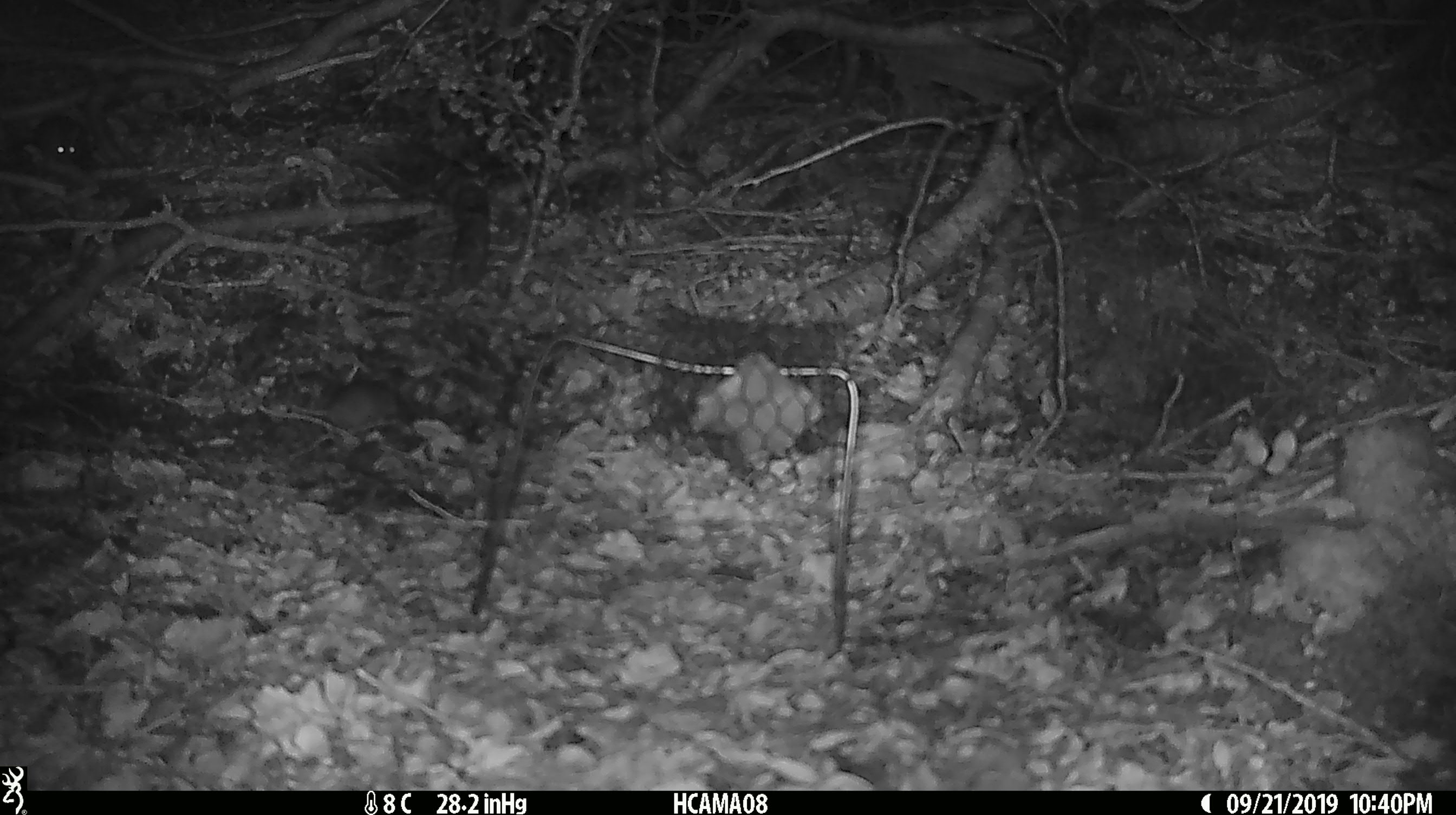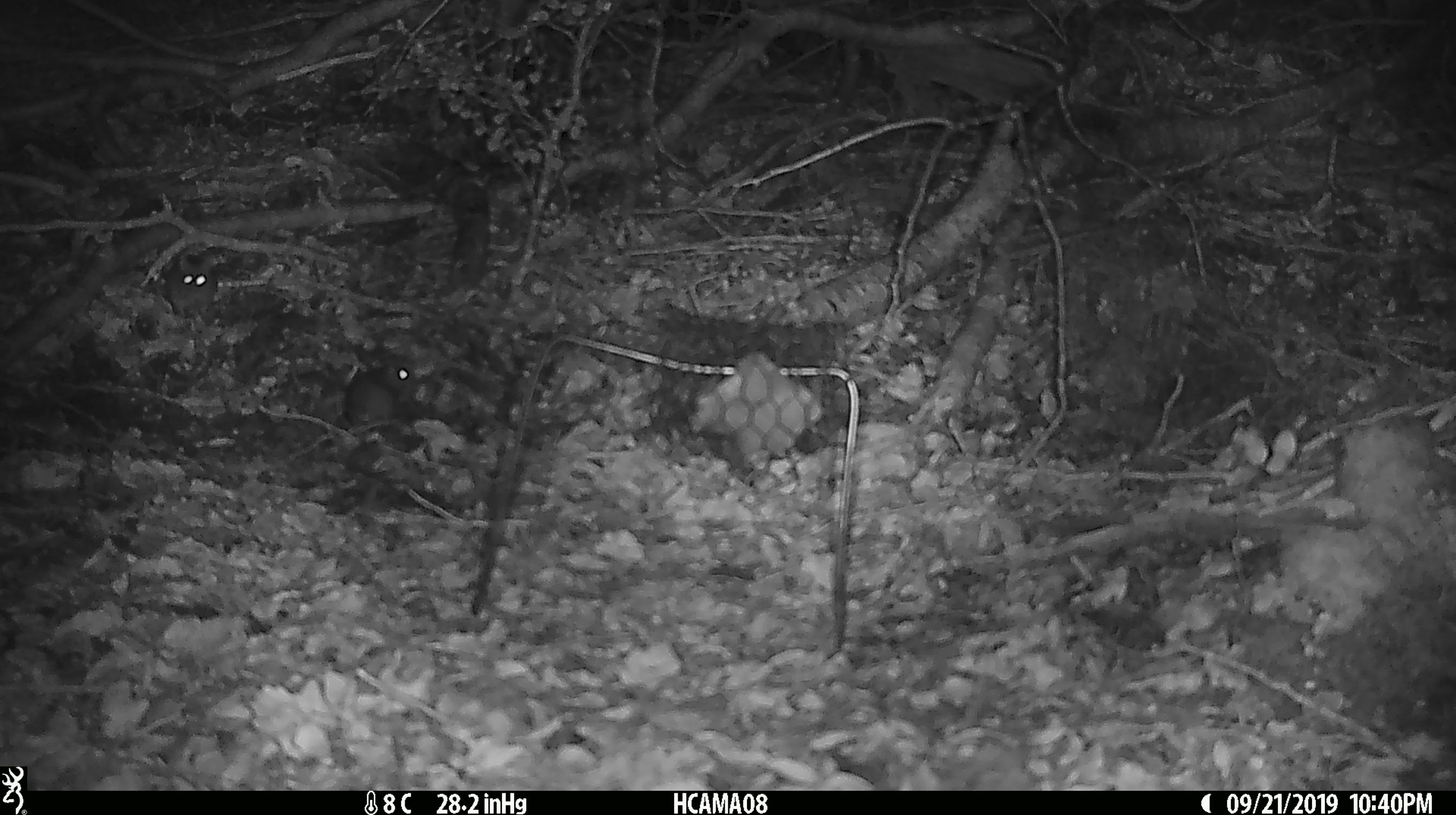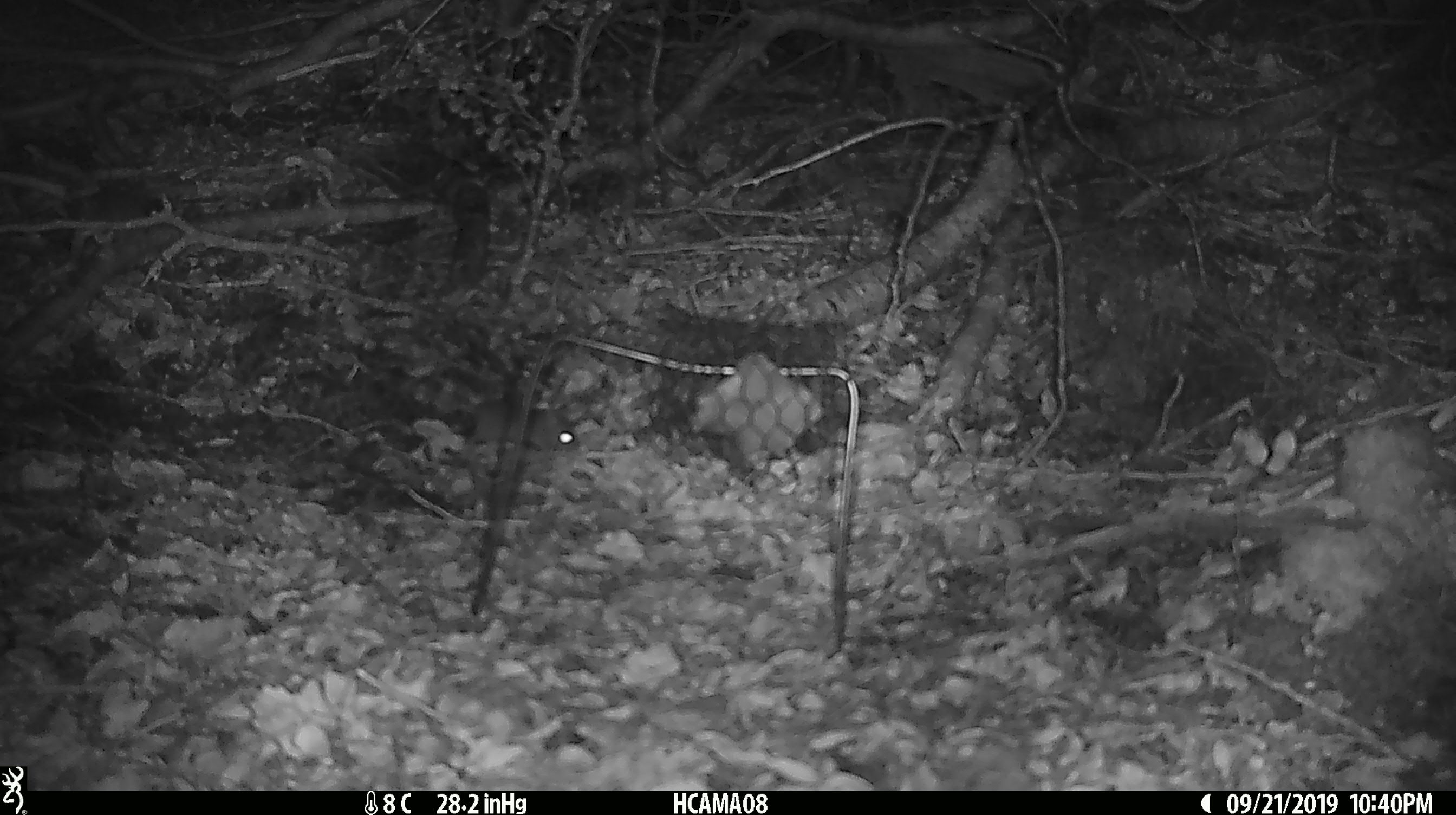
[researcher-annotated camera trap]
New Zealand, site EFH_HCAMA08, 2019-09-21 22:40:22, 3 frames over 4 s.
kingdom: Animalia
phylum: Chordata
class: Mammalia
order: Rodentia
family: Muridae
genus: Mus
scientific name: Mus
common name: mouse